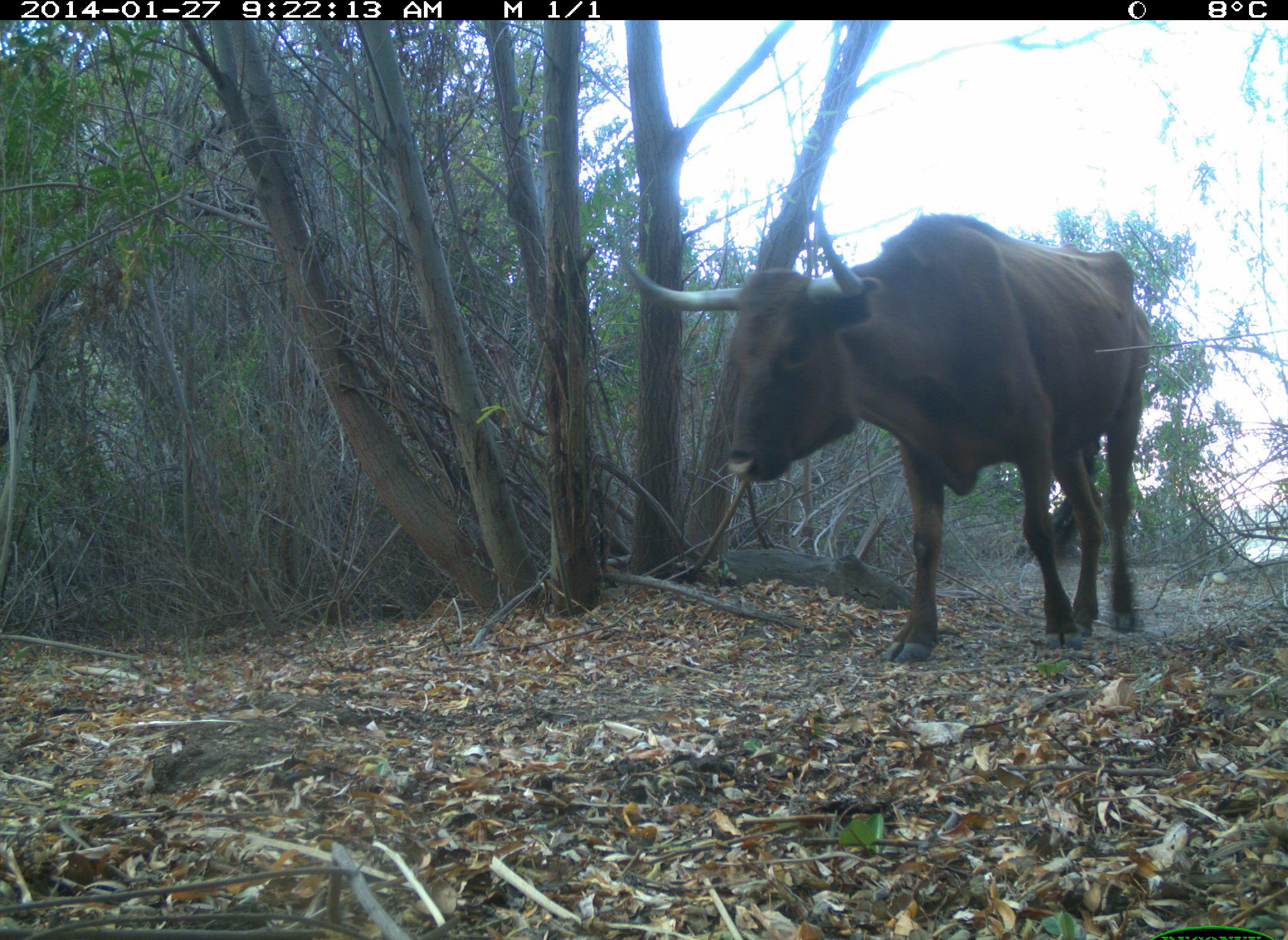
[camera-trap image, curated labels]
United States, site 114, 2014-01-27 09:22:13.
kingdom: Animalia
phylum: Chordata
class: Mammalia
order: Artiodactyla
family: Bovidae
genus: Bos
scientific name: Bos taurus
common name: cow